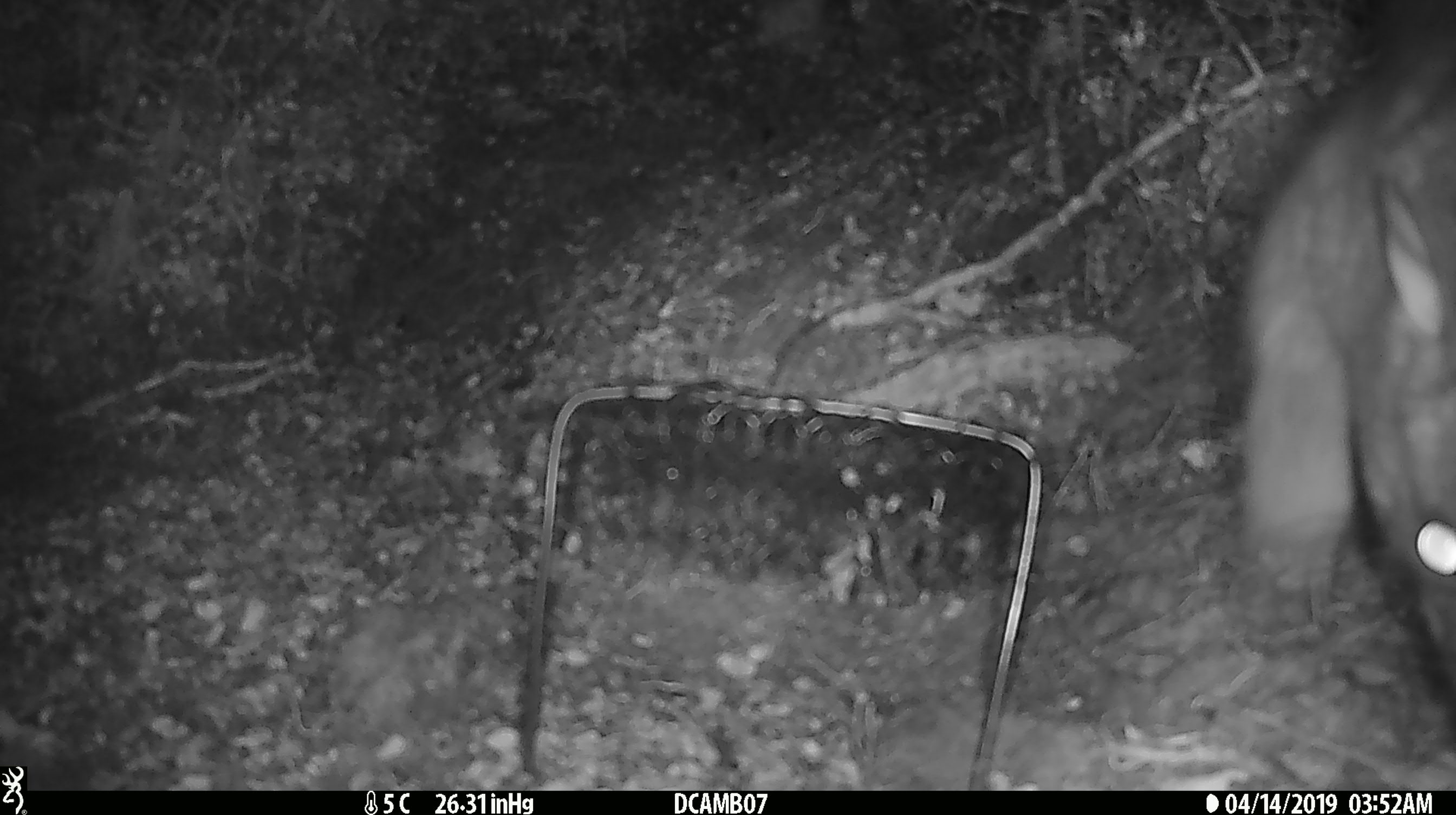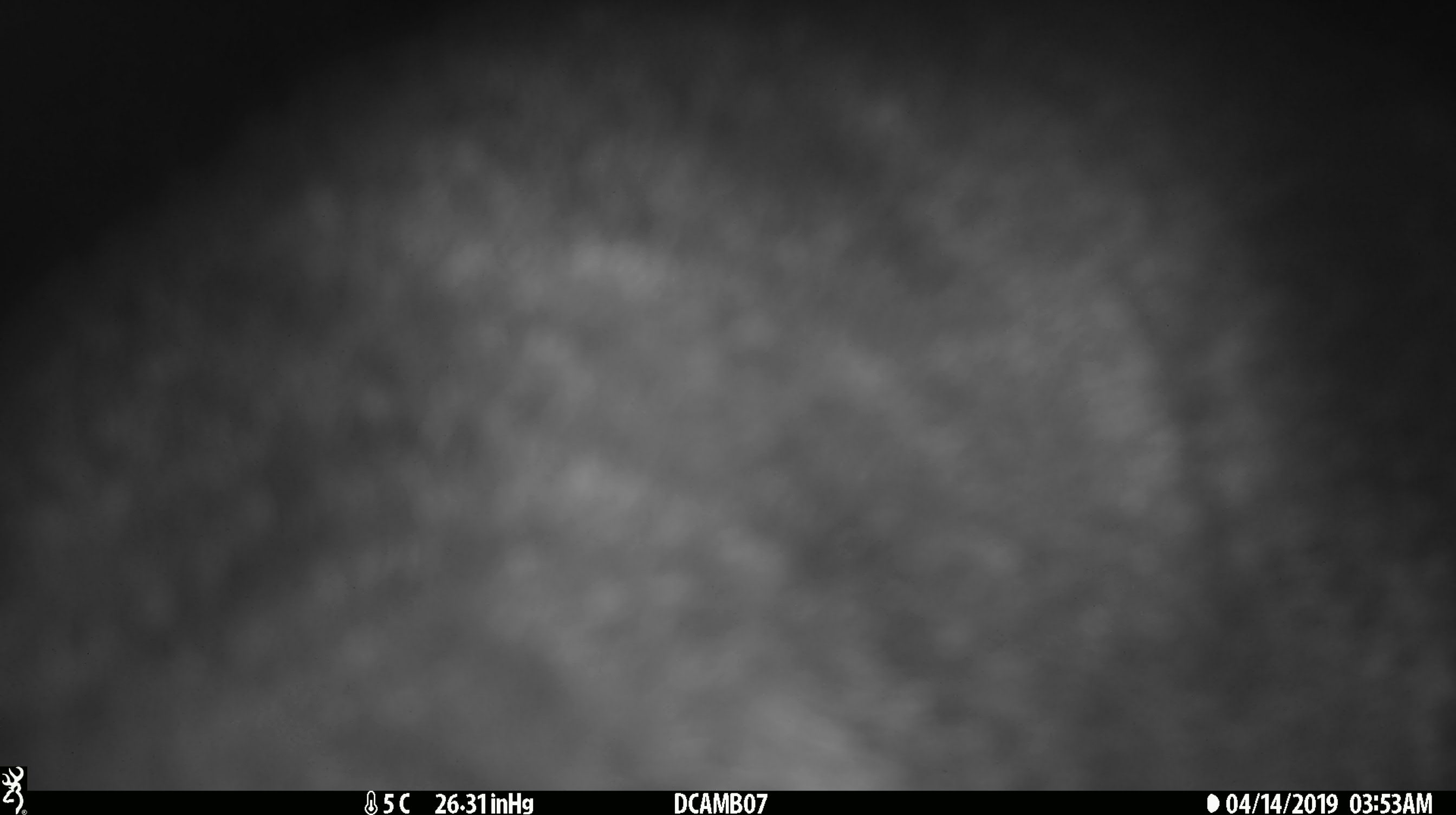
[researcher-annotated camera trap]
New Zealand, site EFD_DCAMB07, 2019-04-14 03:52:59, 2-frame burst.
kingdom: Animalia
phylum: Chordata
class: Mammalia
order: Diprotodontia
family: Phalangeridae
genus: Trichosurus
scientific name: Trichosurus vulpecula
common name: common brushtail possum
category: possum